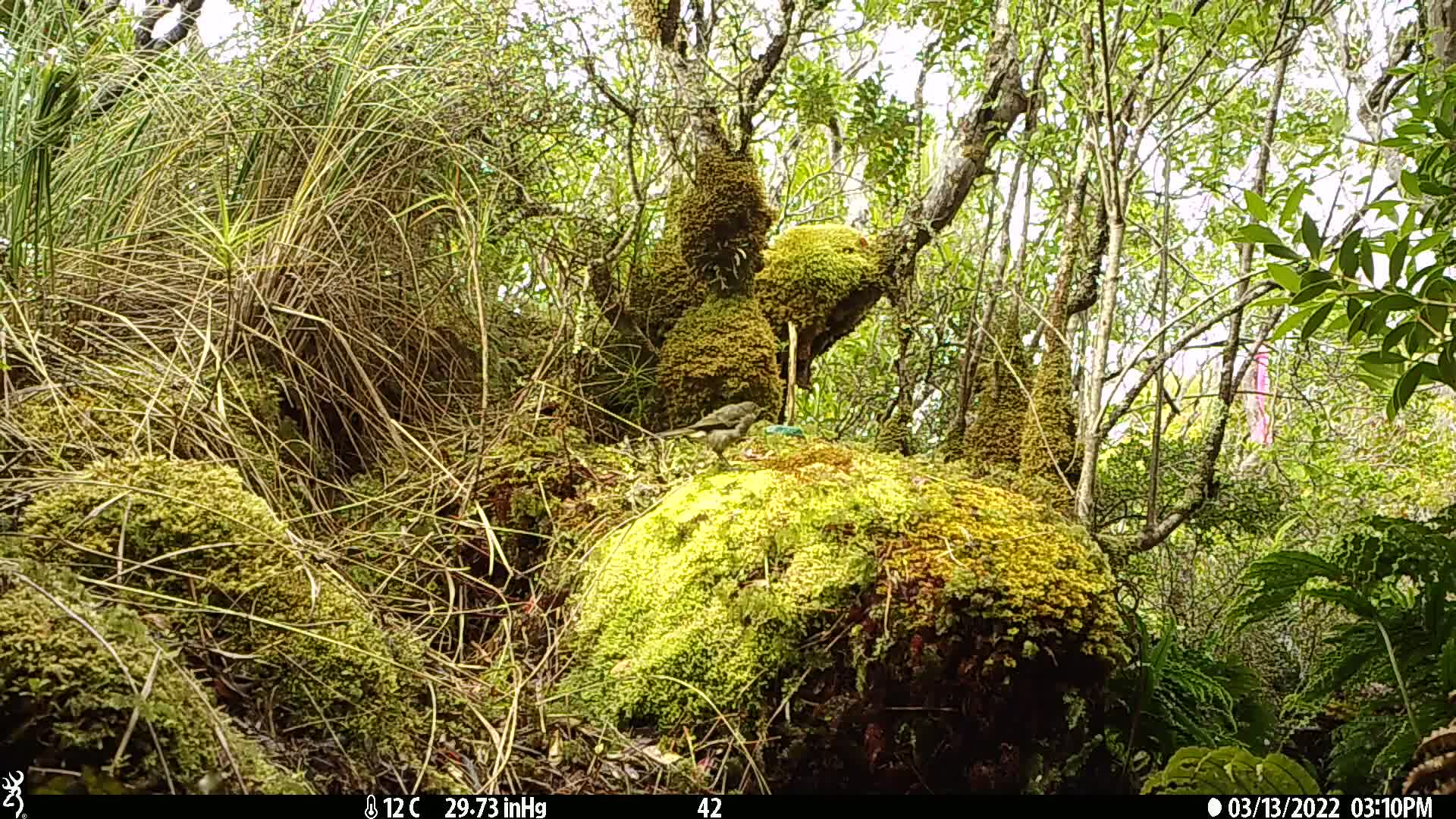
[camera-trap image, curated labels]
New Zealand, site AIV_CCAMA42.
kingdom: Animalia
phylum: Chordata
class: Aves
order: Passeriformes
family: Turdidae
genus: Turdus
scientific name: Turdus merula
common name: eurasian blackbird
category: blackbird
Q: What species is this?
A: Blackbird (eurasian blackbird) (Turdus merula).